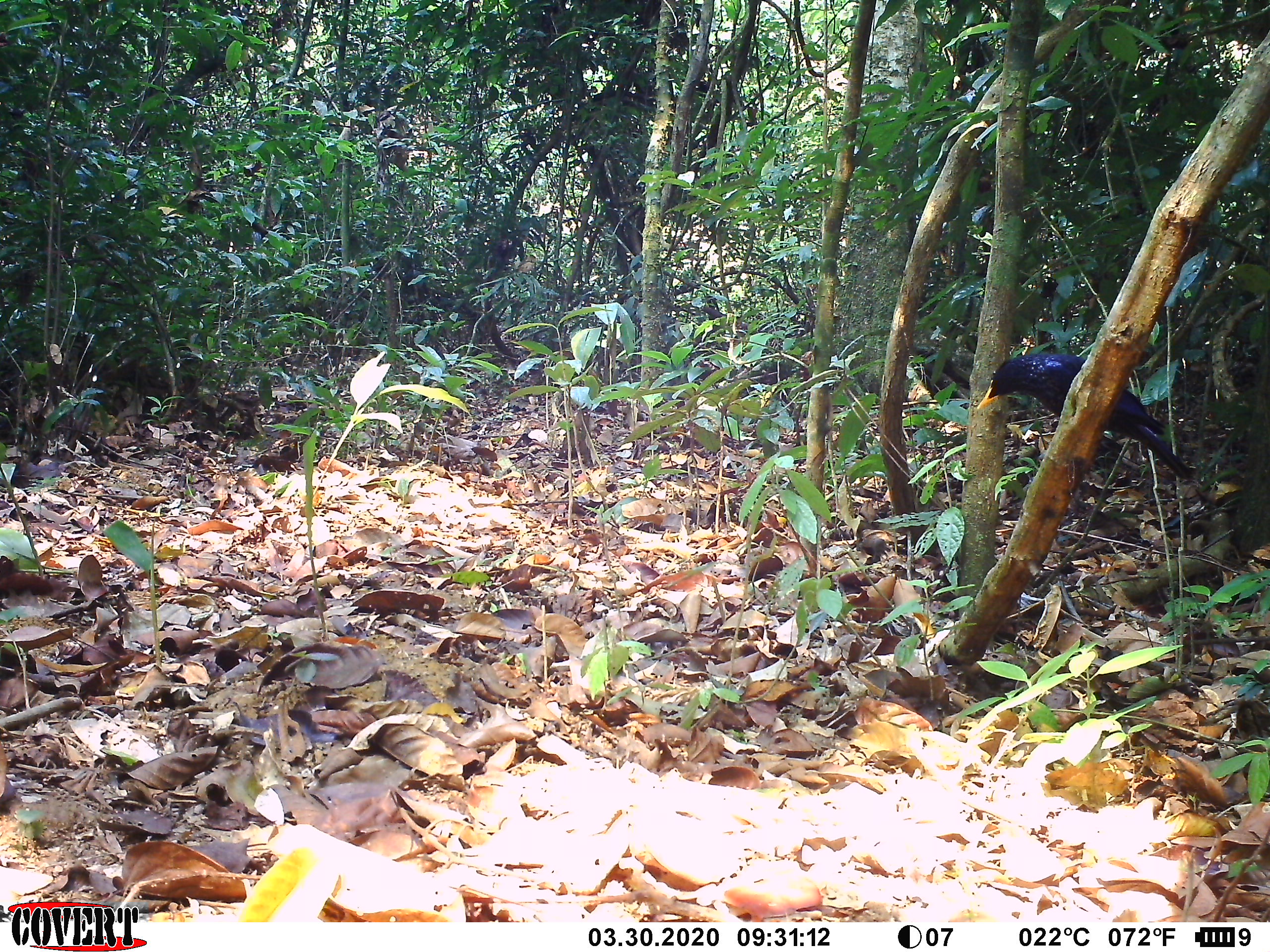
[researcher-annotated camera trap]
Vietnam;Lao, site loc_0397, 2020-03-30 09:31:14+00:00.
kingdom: Animalia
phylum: Chordata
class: Aves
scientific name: Aves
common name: bird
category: unidentified bird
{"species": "unidentified bird (bird) (Aves)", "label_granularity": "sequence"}